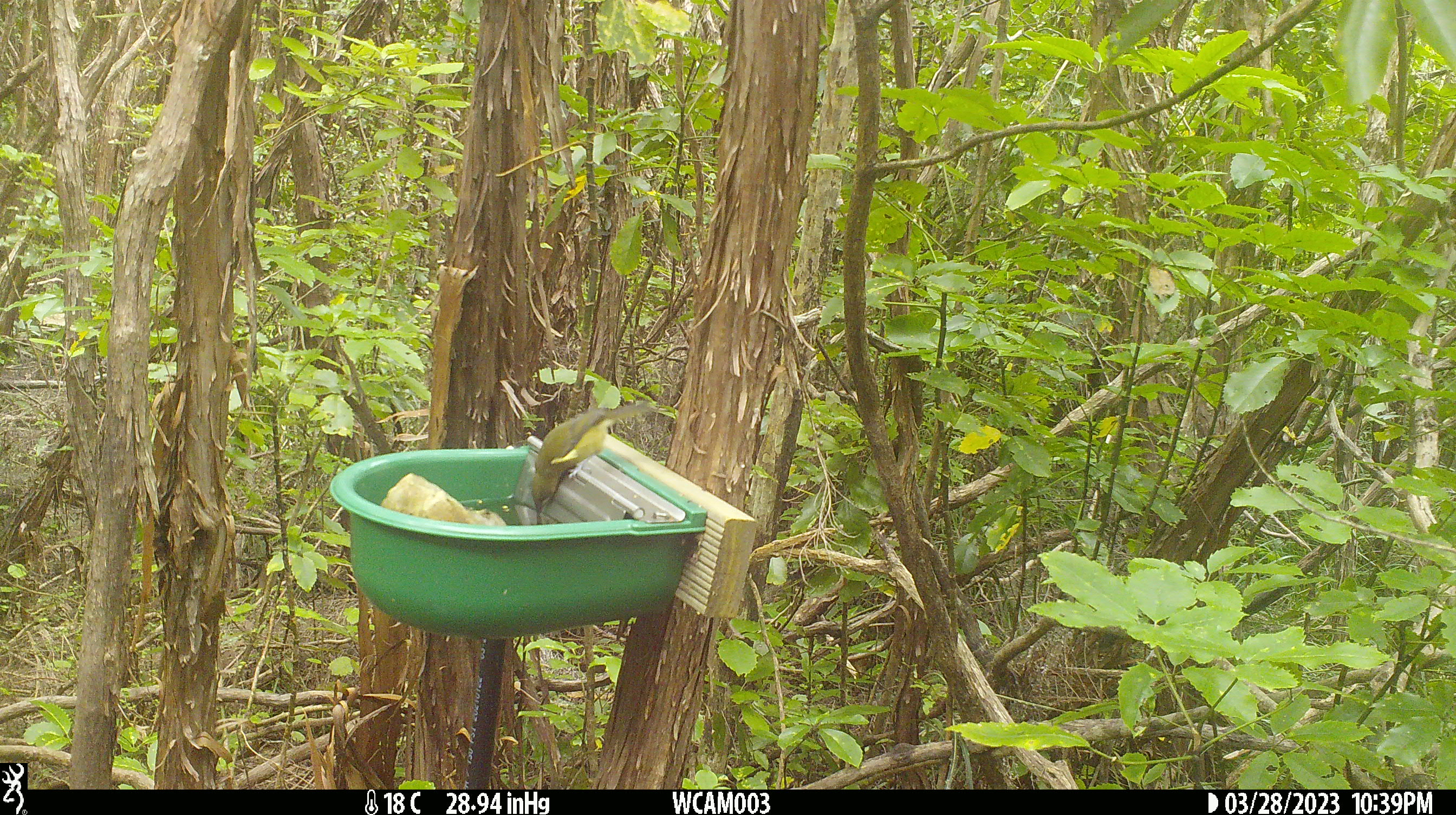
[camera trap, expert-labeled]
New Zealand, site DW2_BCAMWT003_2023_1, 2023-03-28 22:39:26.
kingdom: Animalia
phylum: Chordata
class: Aves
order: Passeriformes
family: Meliphagidae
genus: Anthornis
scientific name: Anthornis melanura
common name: new zealand bellbird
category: bellbird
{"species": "bellbird (new zealand bellbird) (Anthornis melanura)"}